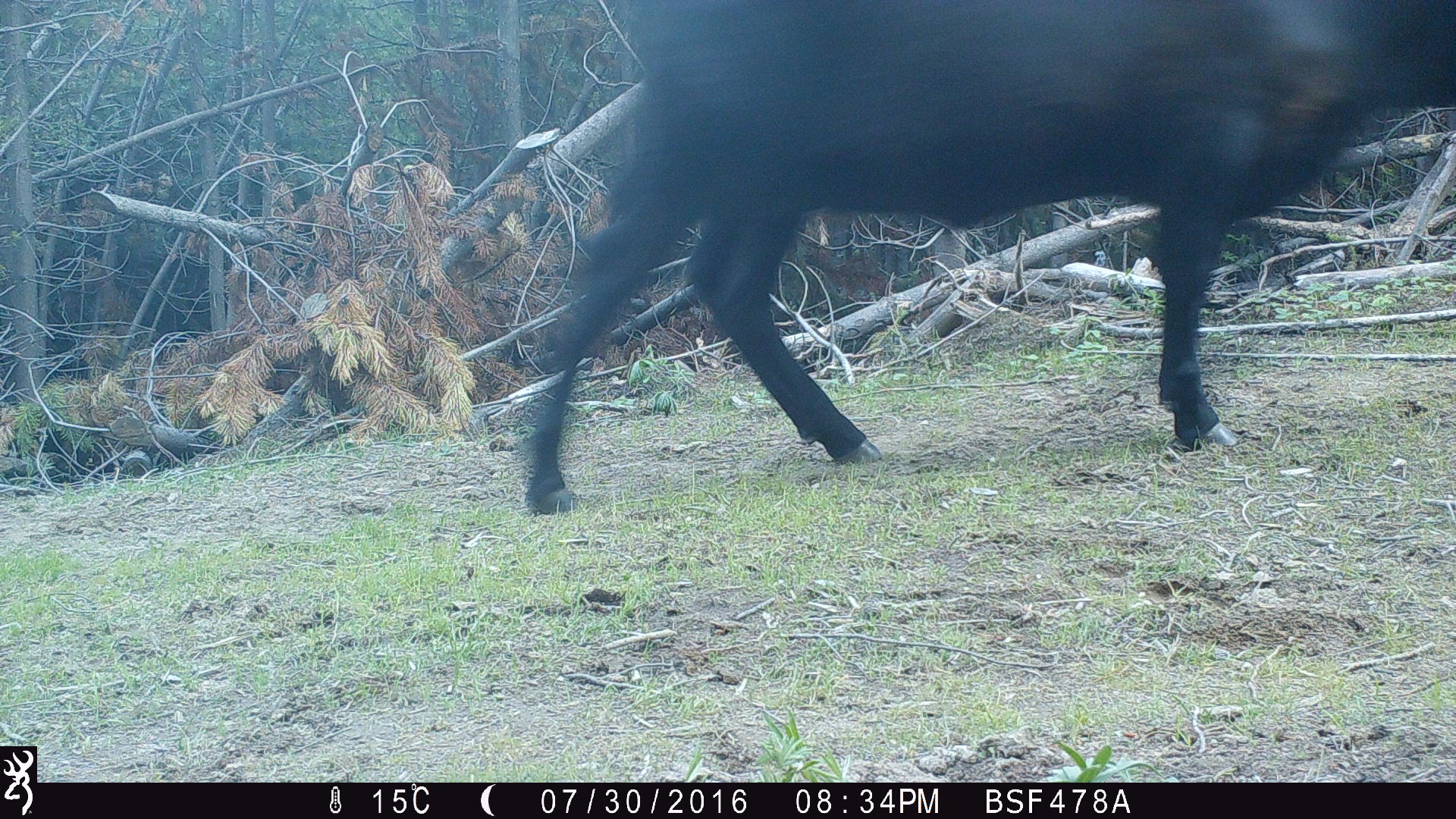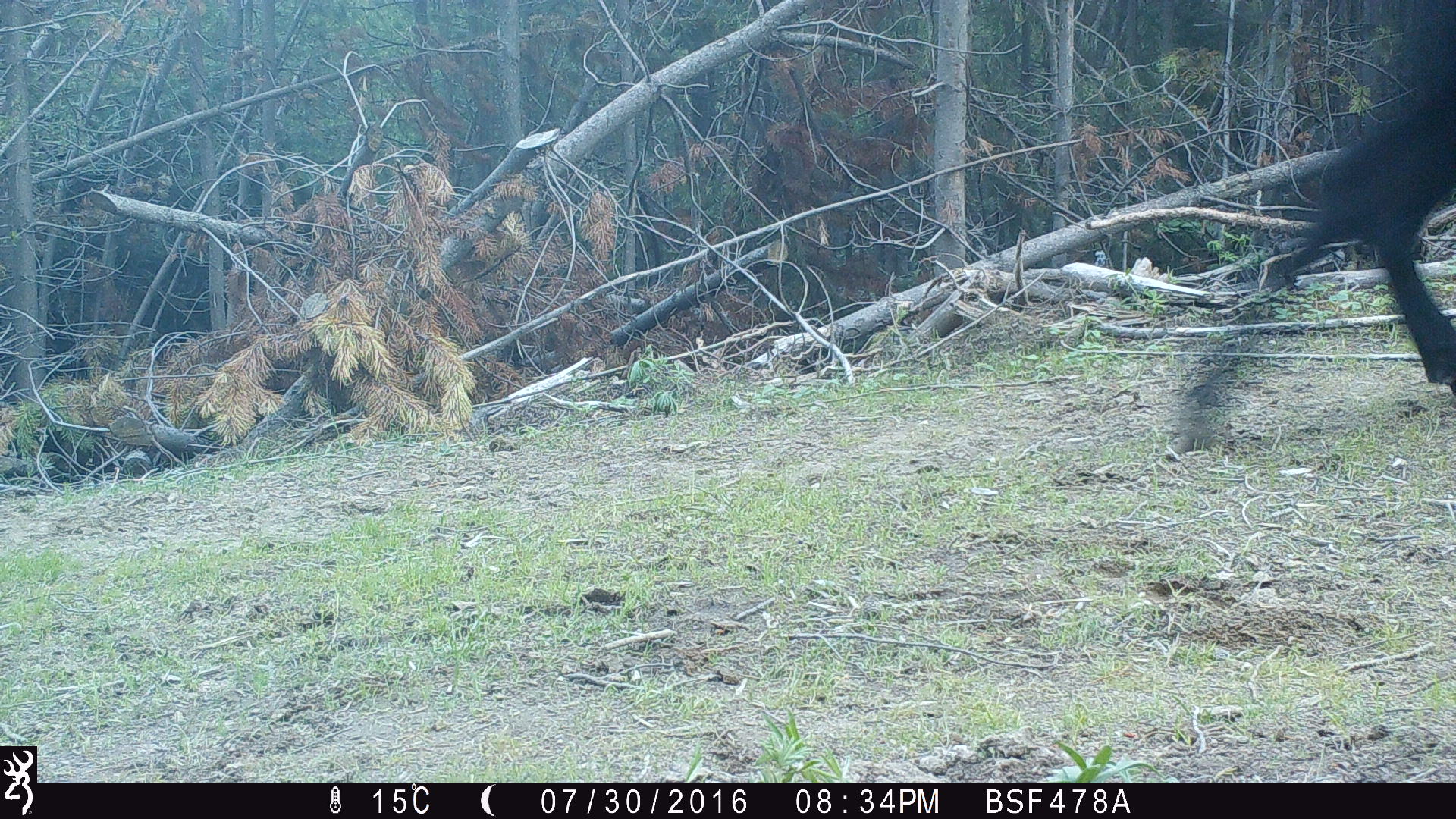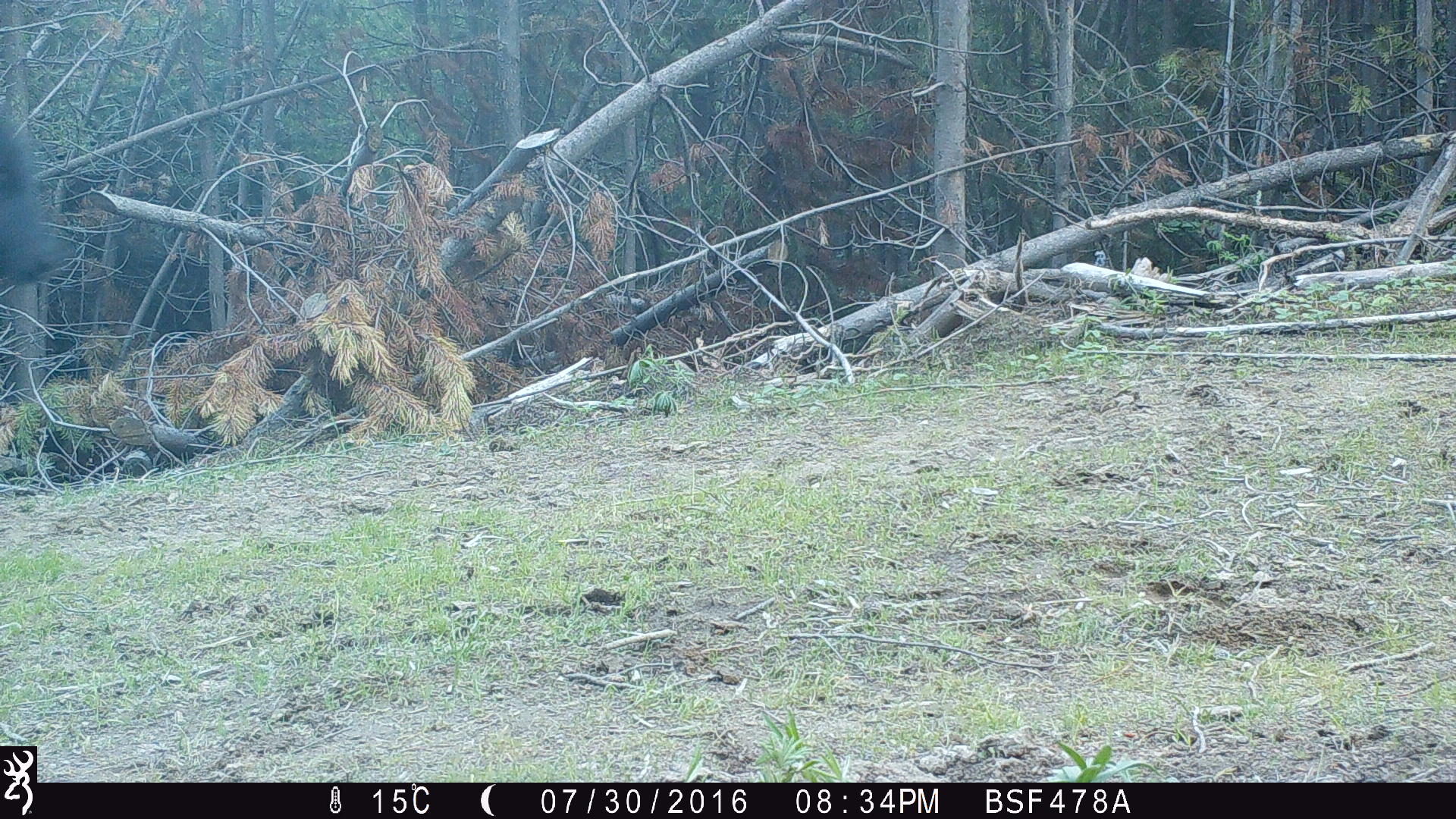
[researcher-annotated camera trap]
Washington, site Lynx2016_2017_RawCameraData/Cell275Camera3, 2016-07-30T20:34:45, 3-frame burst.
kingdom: Animalia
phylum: Chordata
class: Mammalia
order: Artiodactyla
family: Bovidae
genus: Bos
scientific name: Bos taurus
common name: domestic cattle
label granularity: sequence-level